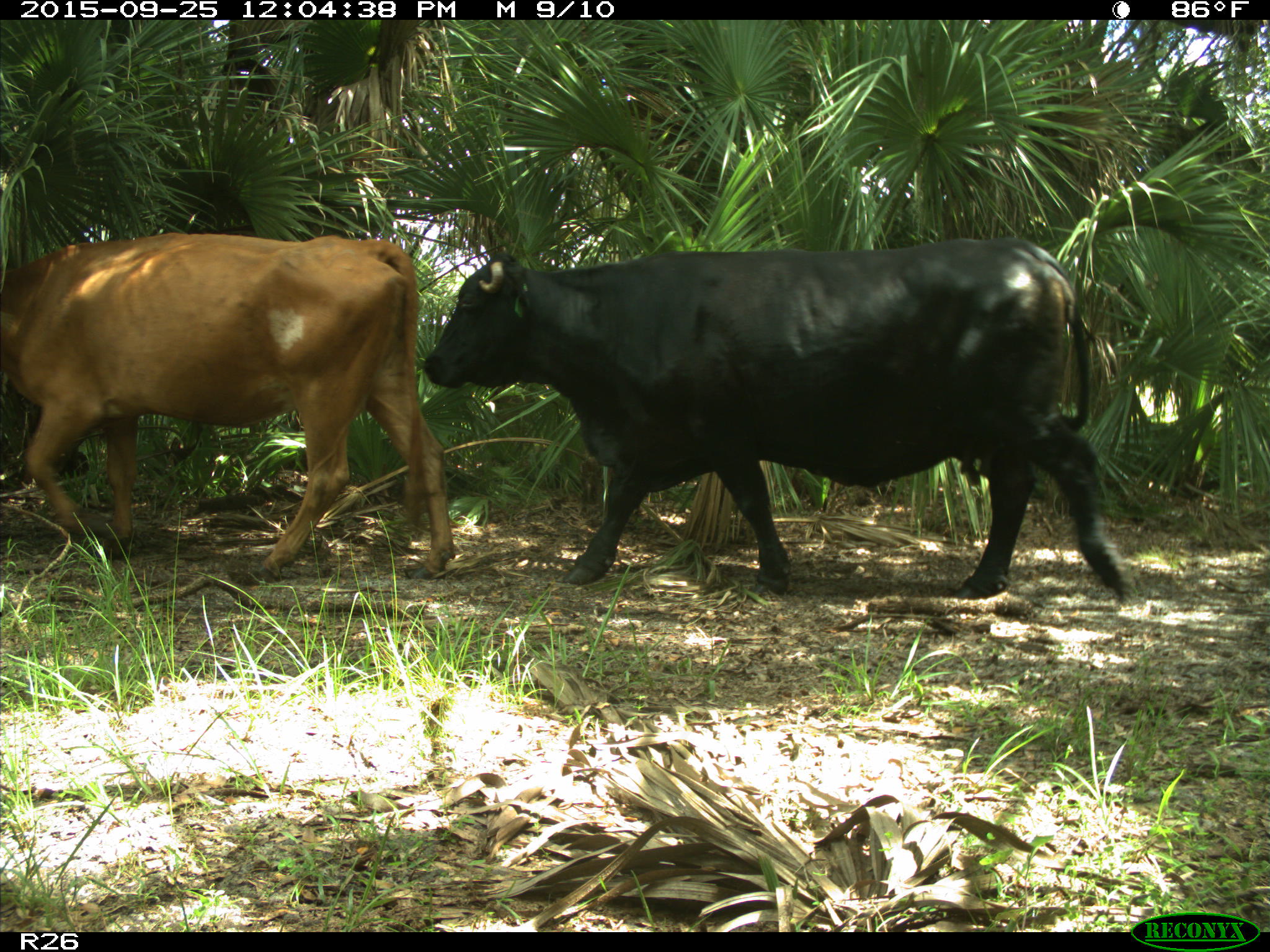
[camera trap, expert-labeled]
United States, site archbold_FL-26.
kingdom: Animalia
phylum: Chordata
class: Mammalia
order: Artiodactyla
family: Bovidae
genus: Bos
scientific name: Bos taurus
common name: domestic cow